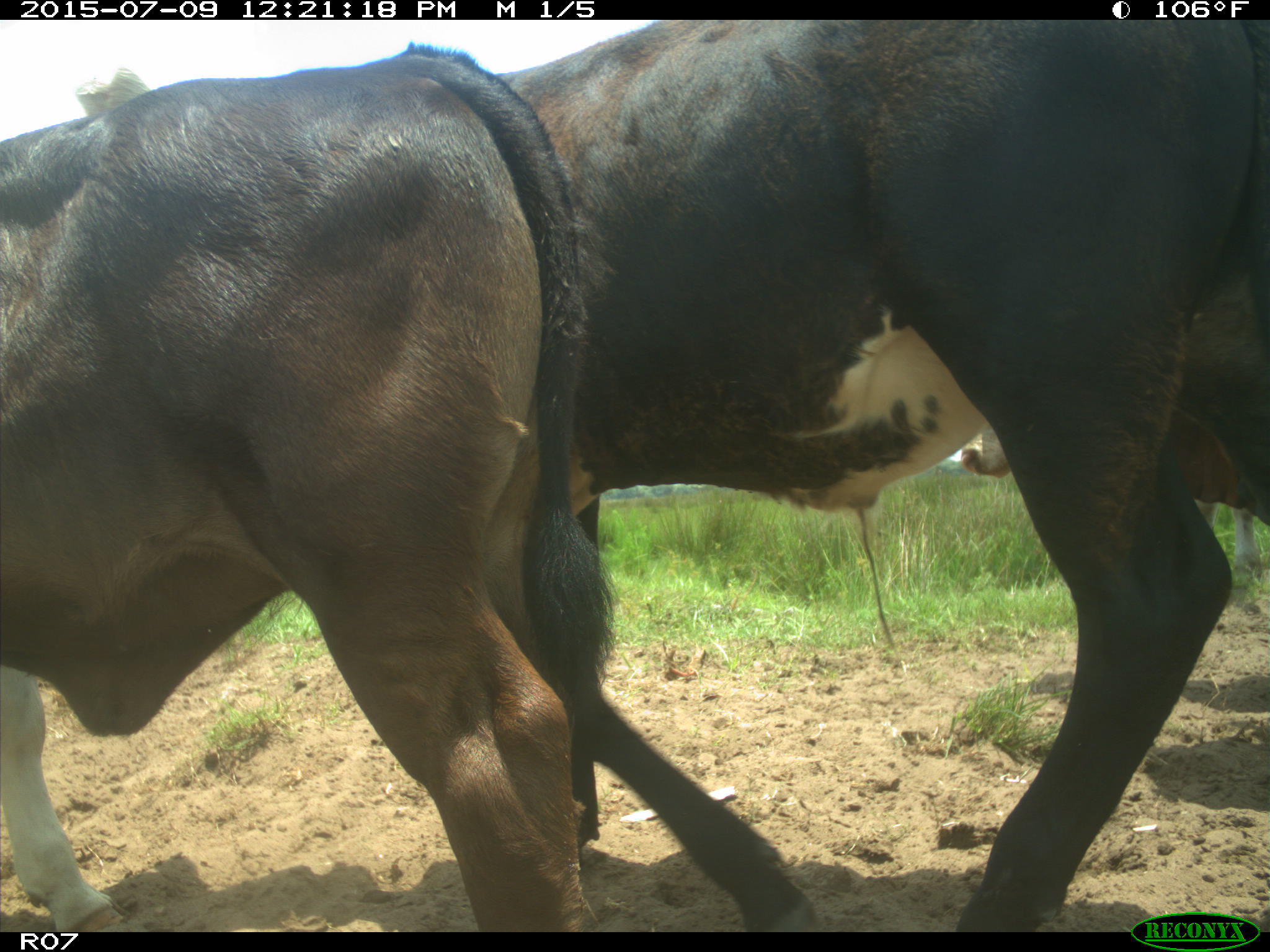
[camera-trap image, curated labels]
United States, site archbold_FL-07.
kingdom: Animalia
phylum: Chordata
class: Mammalia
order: Artiodactyla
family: Bovidae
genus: Bos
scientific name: Bos taurus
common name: domestic cow